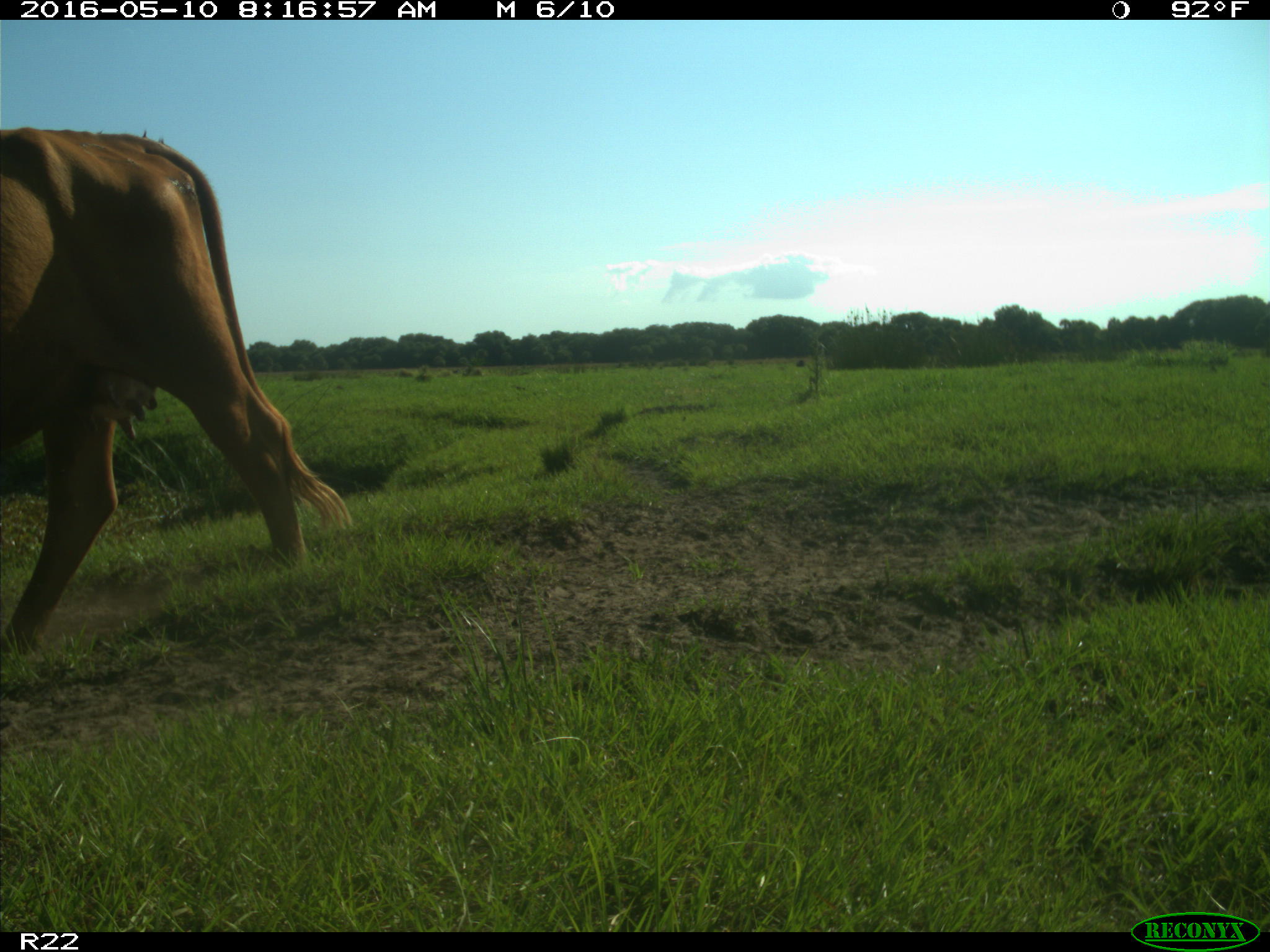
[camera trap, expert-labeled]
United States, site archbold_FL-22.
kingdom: Animalia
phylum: Chordata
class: Mammalia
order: Artiodactyla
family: Bovidae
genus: Bos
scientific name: Bos taurus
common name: domestic cow